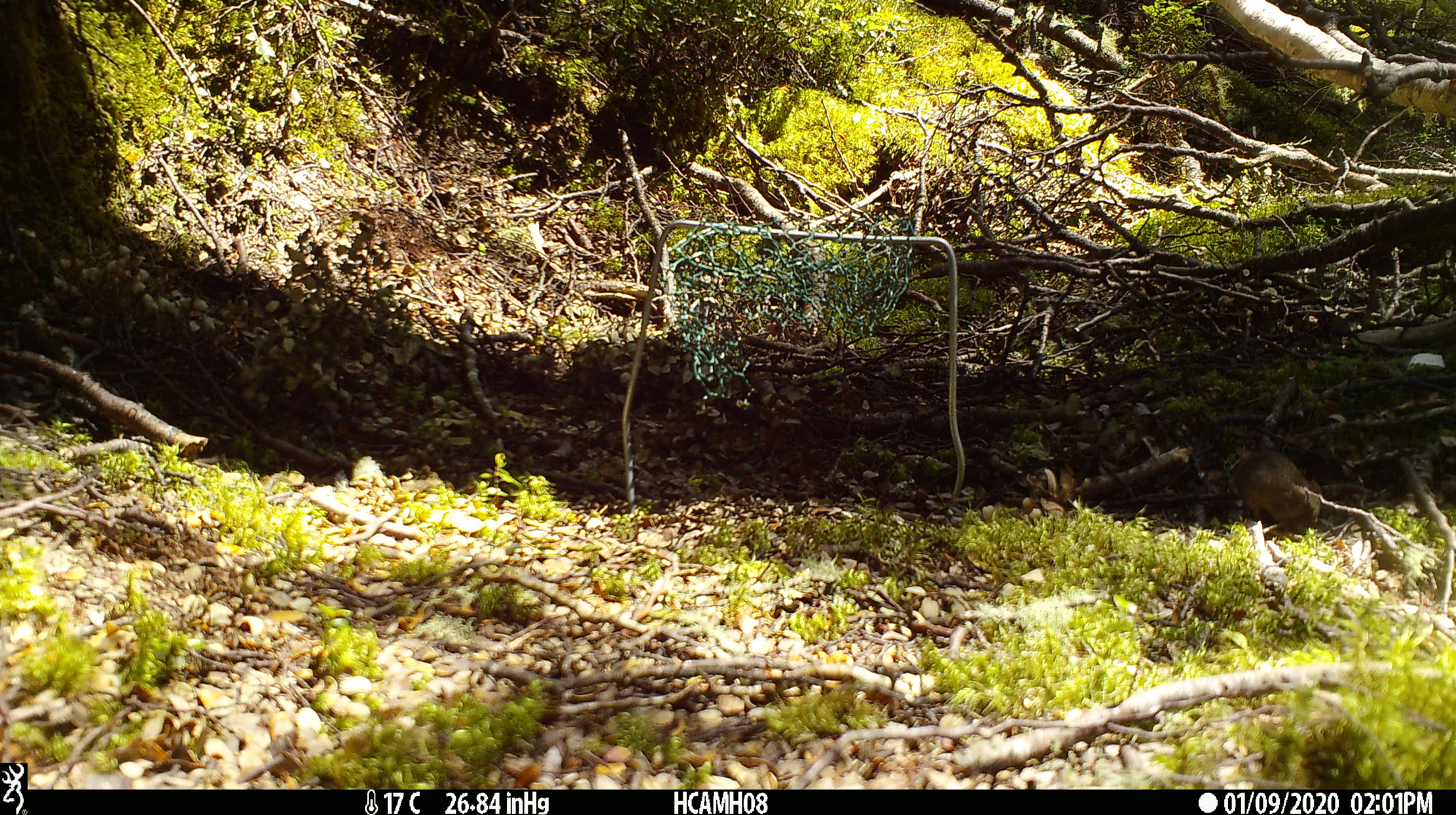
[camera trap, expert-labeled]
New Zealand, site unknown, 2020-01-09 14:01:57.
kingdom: Animalia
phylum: Chordata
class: Mammalia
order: Rodentia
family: Muridae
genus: Mus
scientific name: Mus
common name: mouse